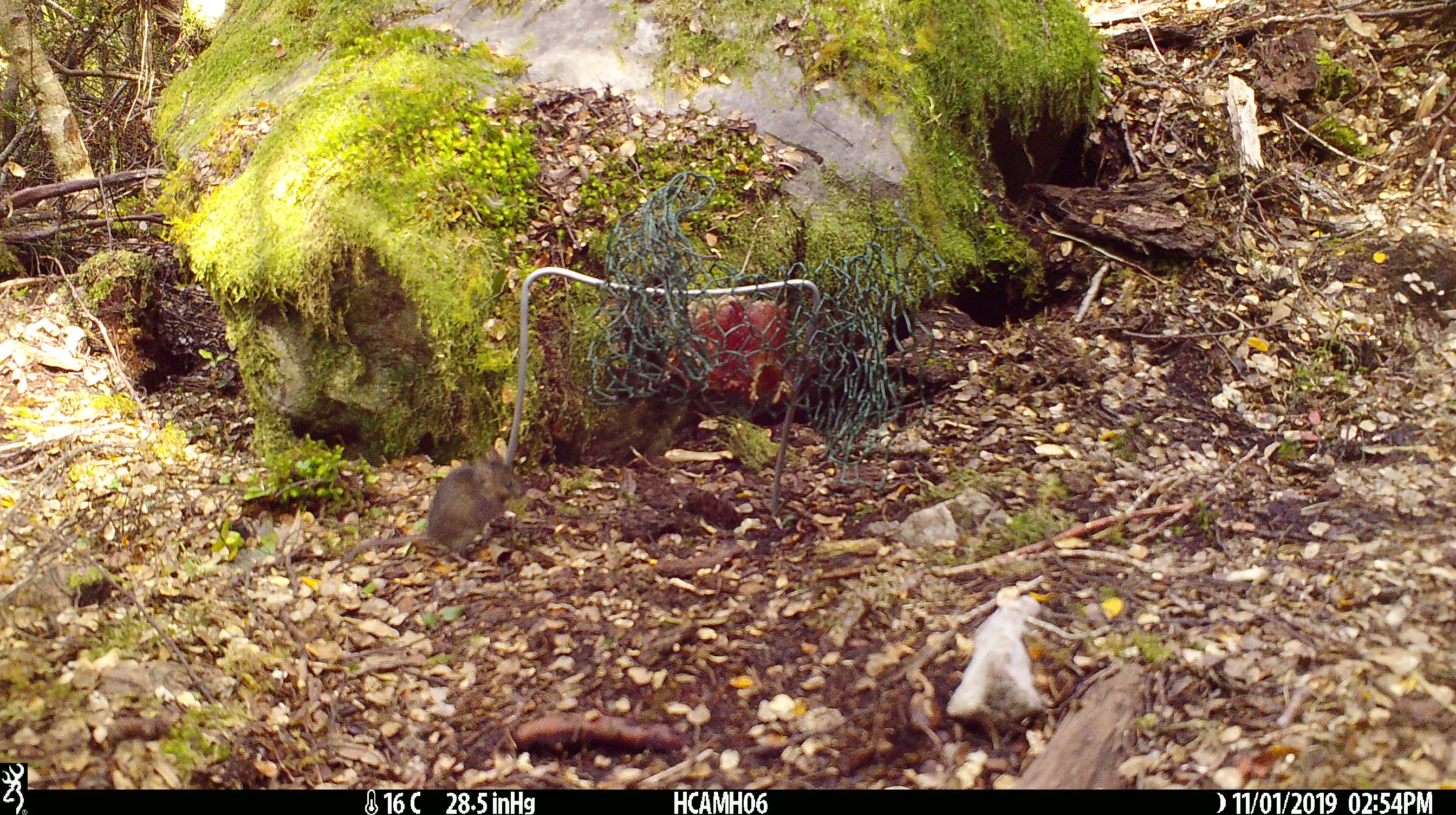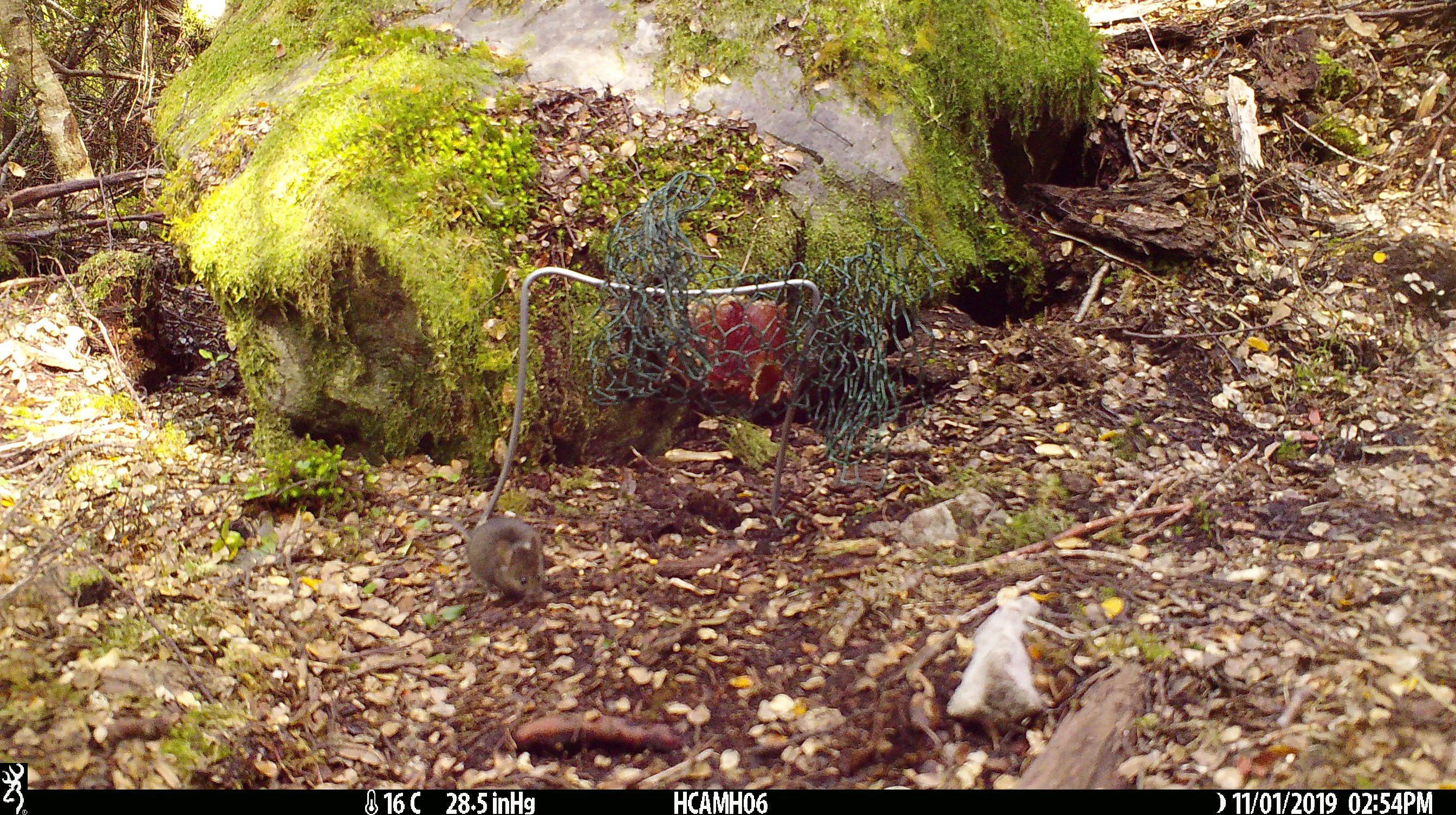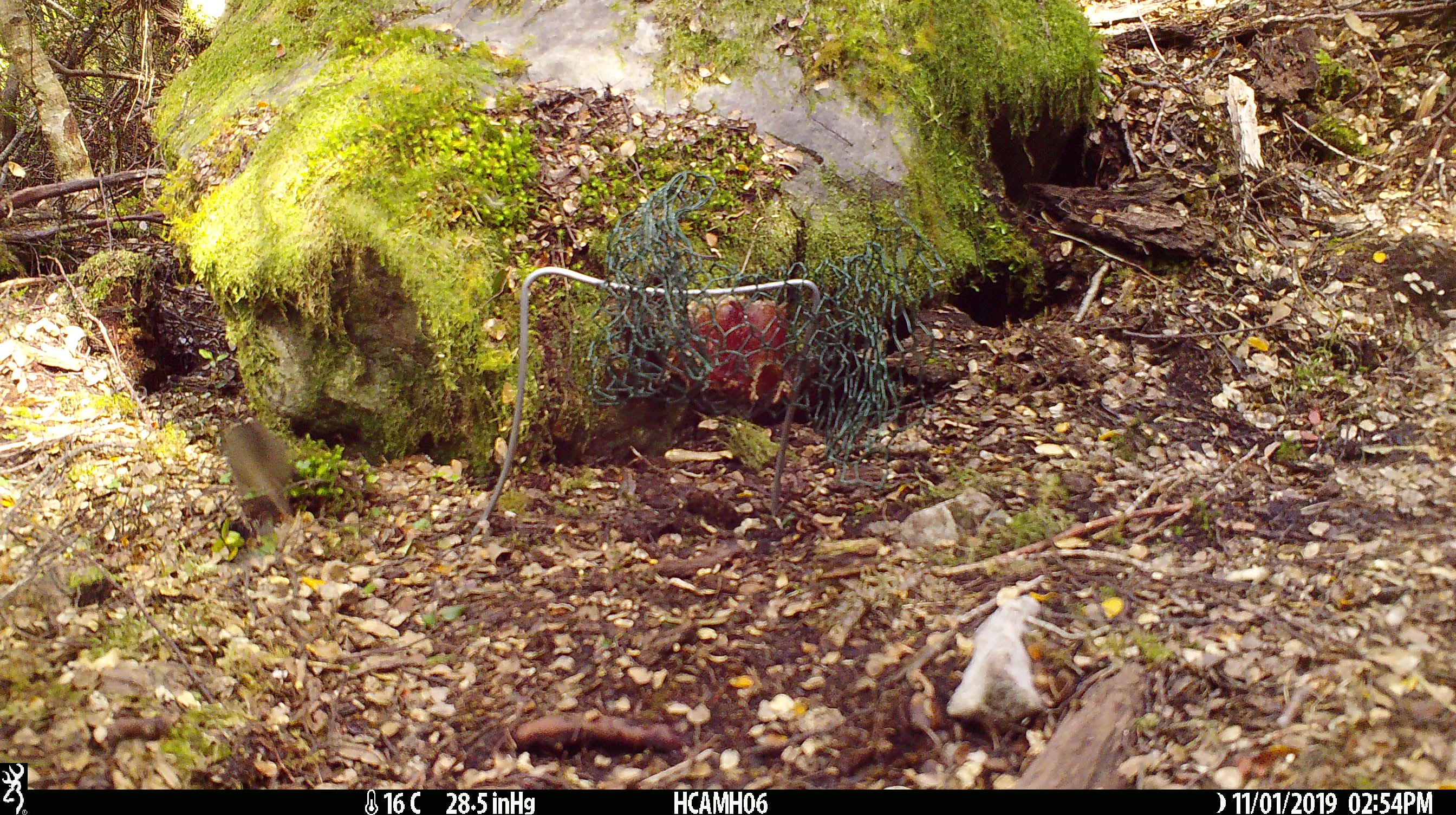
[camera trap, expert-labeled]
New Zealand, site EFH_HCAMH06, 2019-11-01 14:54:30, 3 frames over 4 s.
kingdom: Animalia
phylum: Chordata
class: Mammalia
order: Rodentia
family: Muridae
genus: Mus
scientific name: Mus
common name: mouse